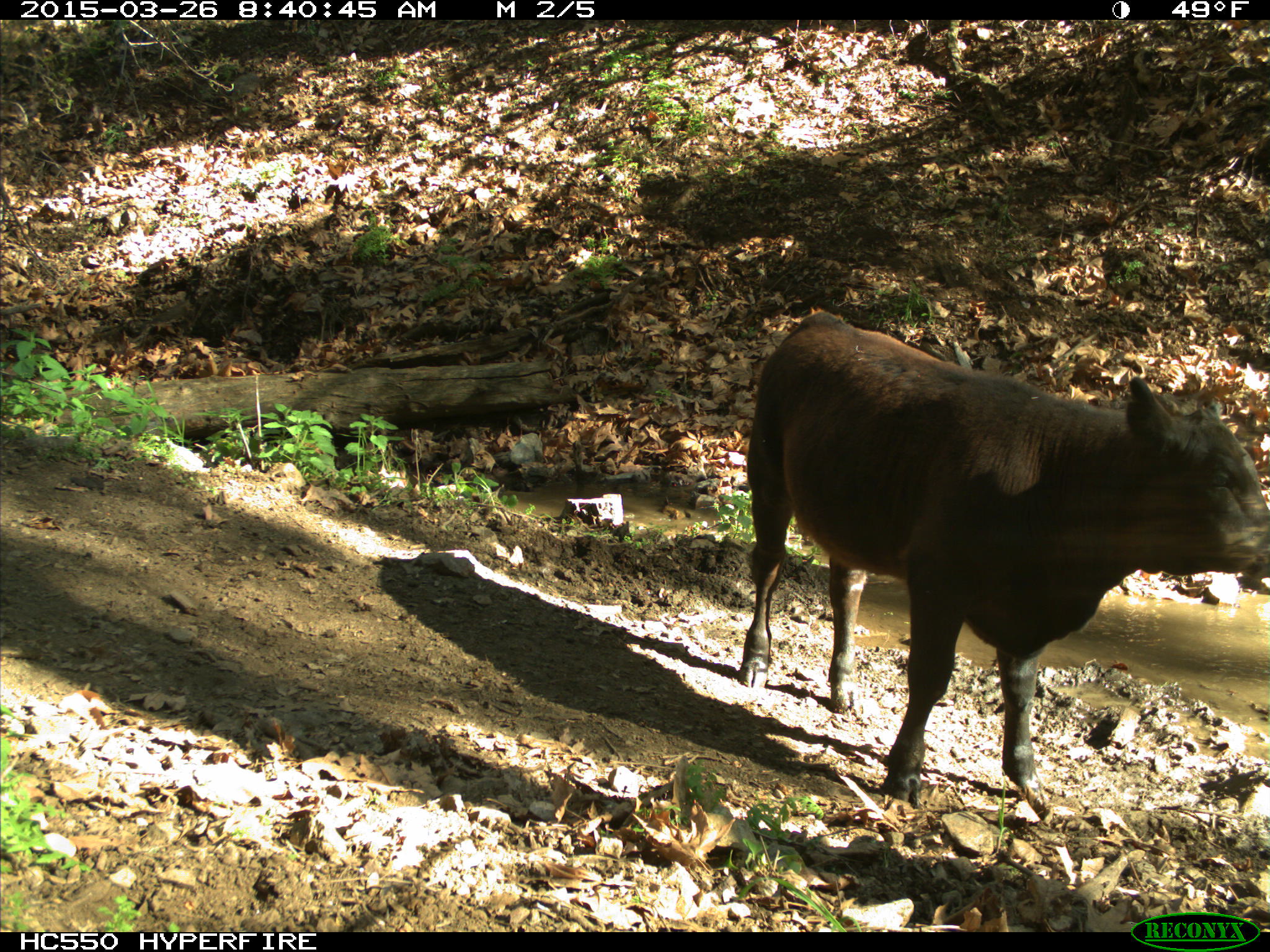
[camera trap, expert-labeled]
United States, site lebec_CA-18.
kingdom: Animalia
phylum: Chordata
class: Mammalia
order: Artiodactyla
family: Bovidae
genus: Bos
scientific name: Bos taurus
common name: domestic cow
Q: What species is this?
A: Bos taurus (domestic cow).